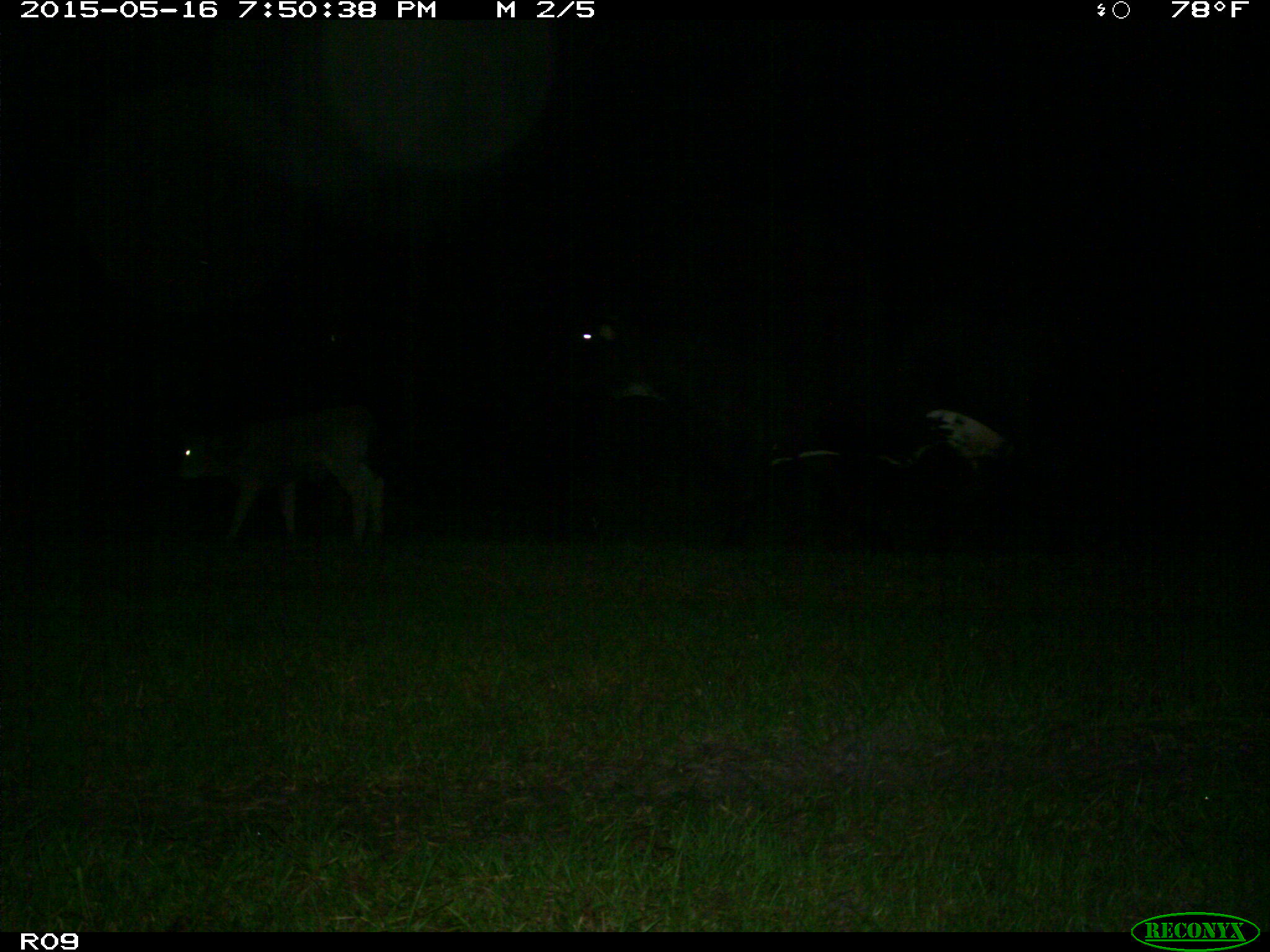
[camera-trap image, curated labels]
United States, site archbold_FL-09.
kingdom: Animalia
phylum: Chordata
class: Mammalia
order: Artiodactyla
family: Bovidae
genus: Bos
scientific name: Bos taurus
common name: domestic cow